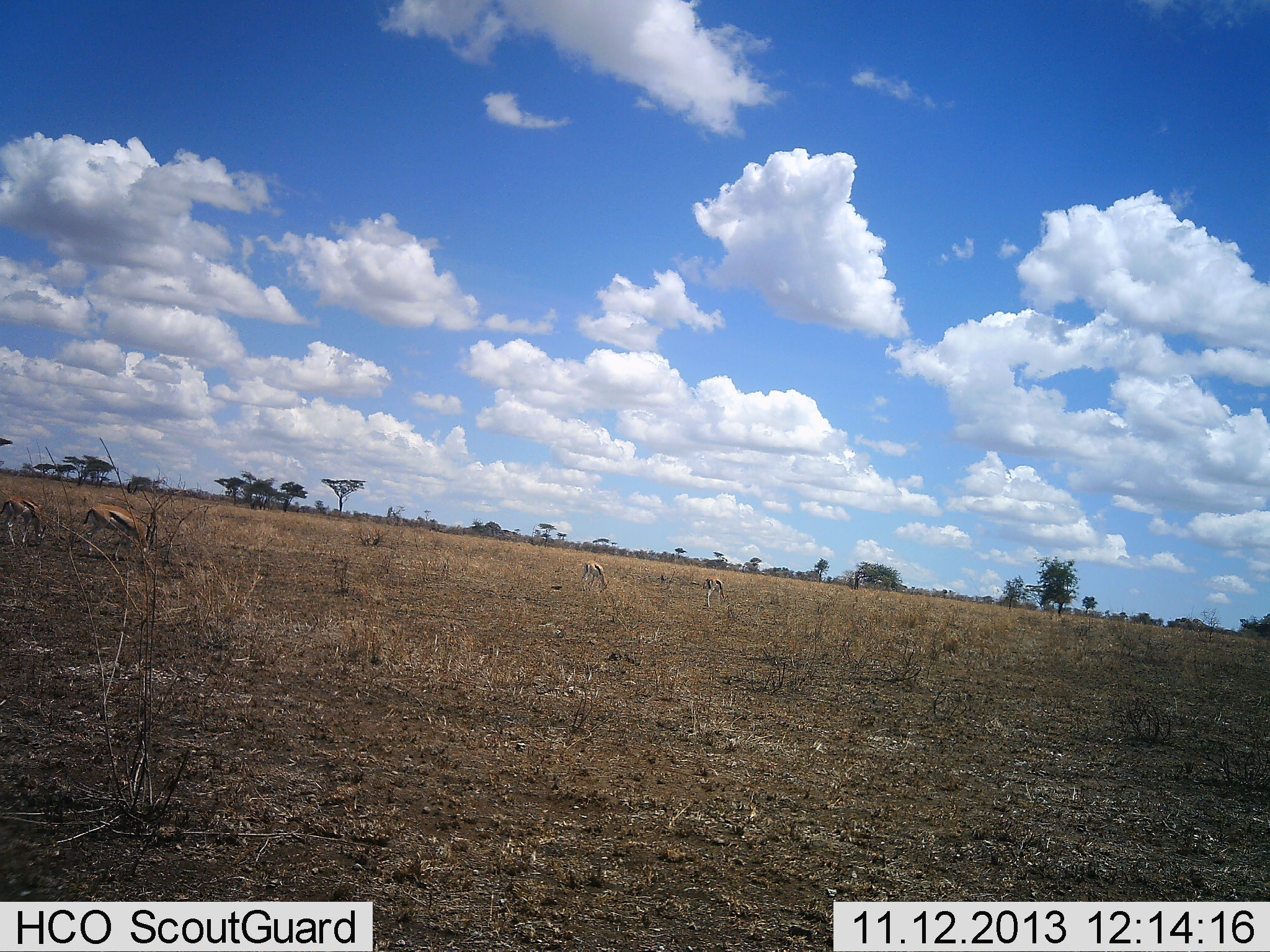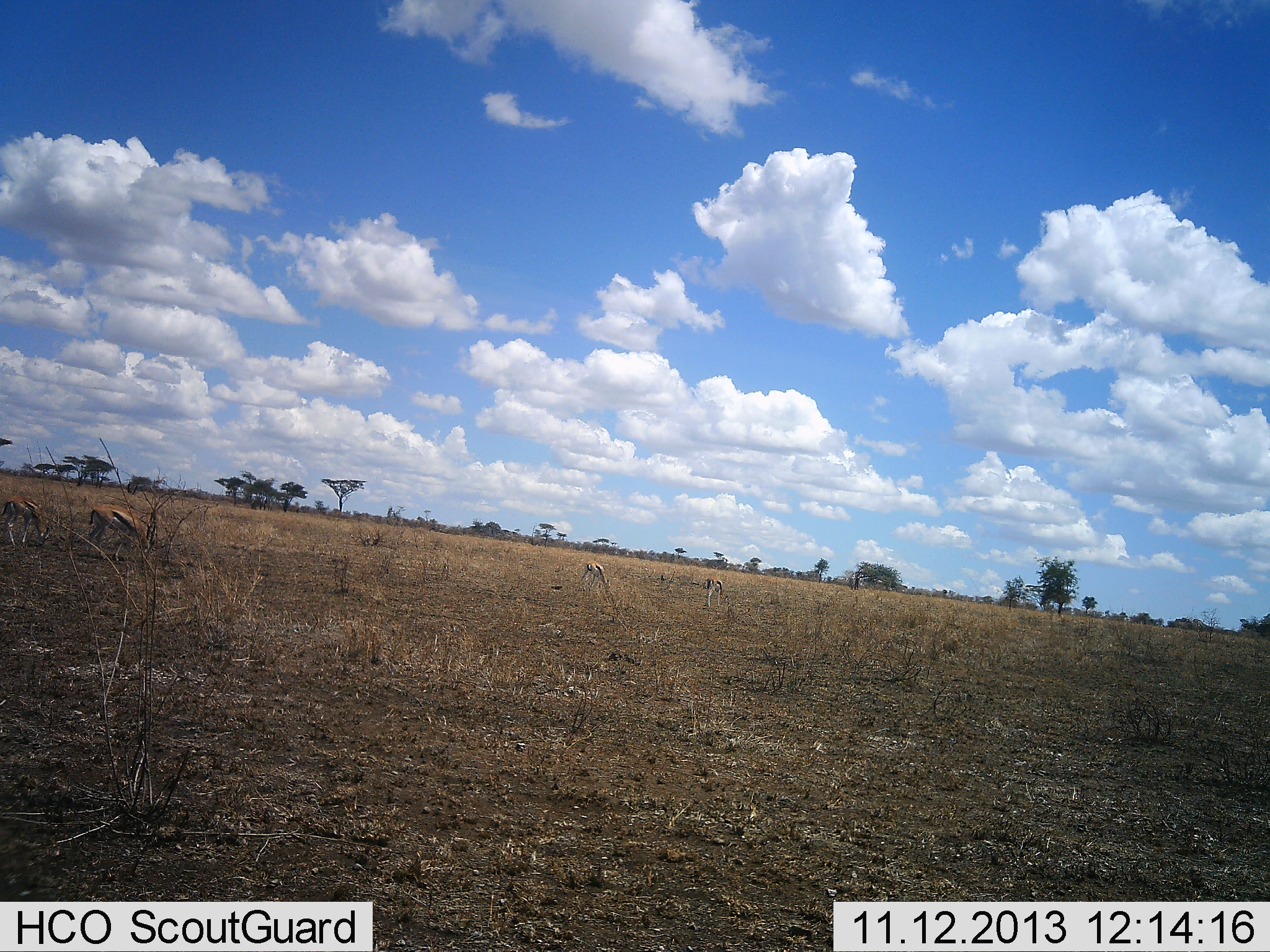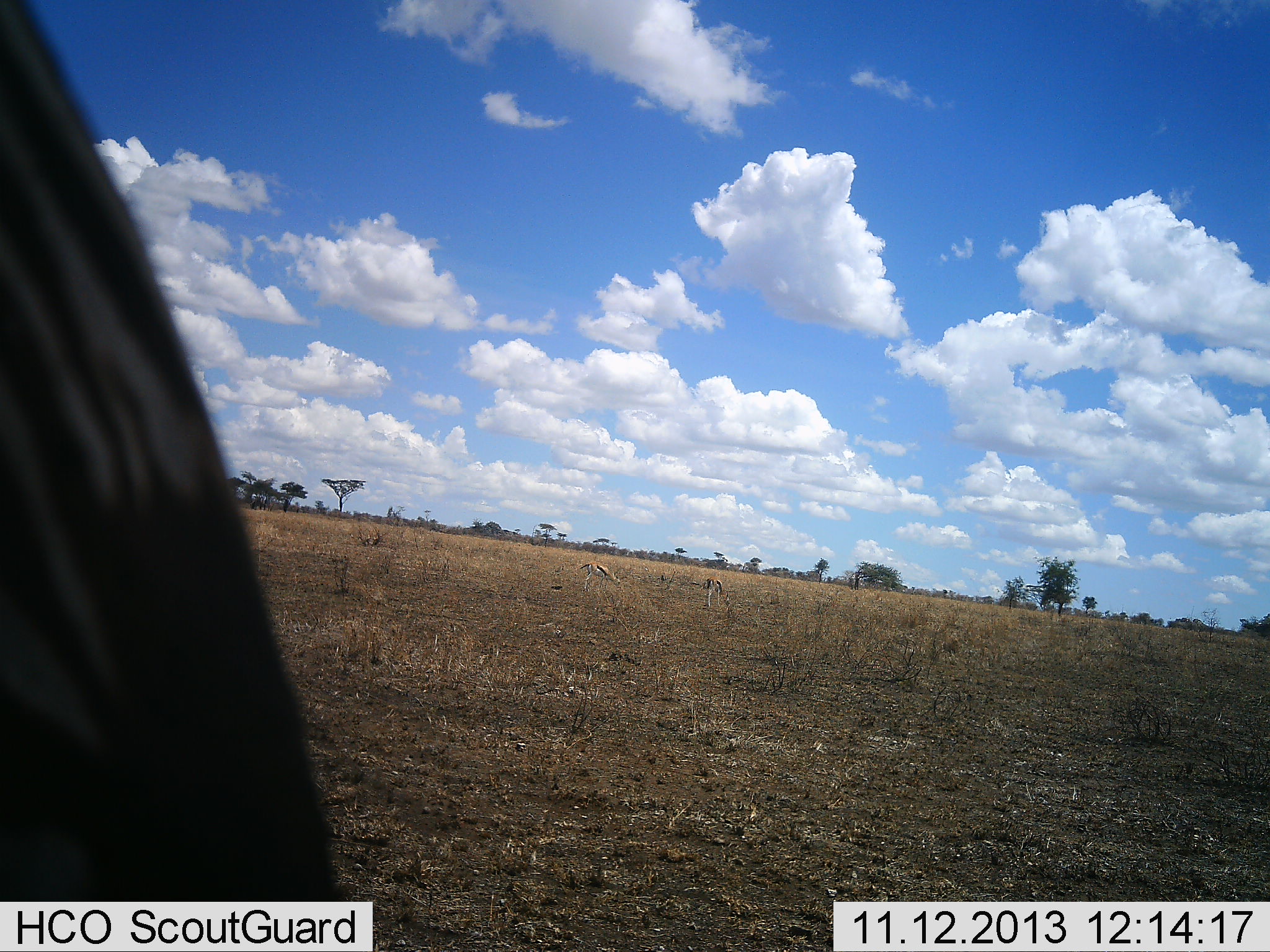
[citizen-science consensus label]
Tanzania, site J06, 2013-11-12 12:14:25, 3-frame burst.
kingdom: Animalia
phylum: Chordata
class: Mammalia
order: Artiodactyla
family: Bovidae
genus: Eudorcas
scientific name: Eudorcas thomsonii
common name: thomson's gazelle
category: gazellethomsons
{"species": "gazellethomsons (thomson's gazelle) (Eudorcas thomsonii)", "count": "4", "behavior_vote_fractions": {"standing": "12%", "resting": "4%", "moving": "8%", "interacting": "0%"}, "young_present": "0%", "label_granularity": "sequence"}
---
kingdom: Animalia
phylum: Chordata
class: Mammalia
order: Perissodactyla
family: Equidae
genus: Equus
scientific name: Equus quagga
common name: plains zebra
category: zebra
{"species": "zebra (plains zebra) (Equus quagga)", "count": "1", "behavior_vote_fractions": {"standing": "23%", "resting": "0%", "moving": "77%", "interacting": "0%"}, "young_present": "0%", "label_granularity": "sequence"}